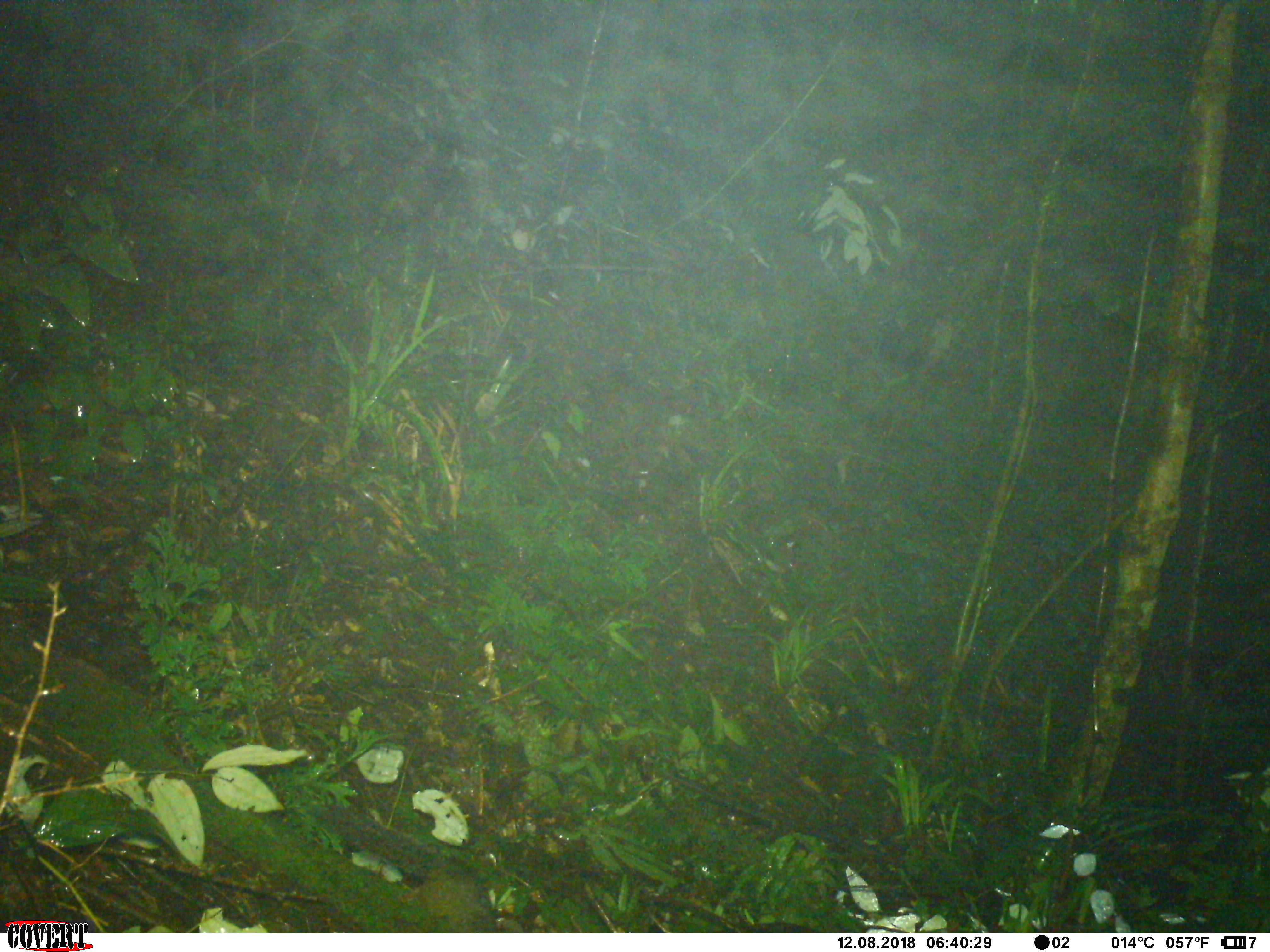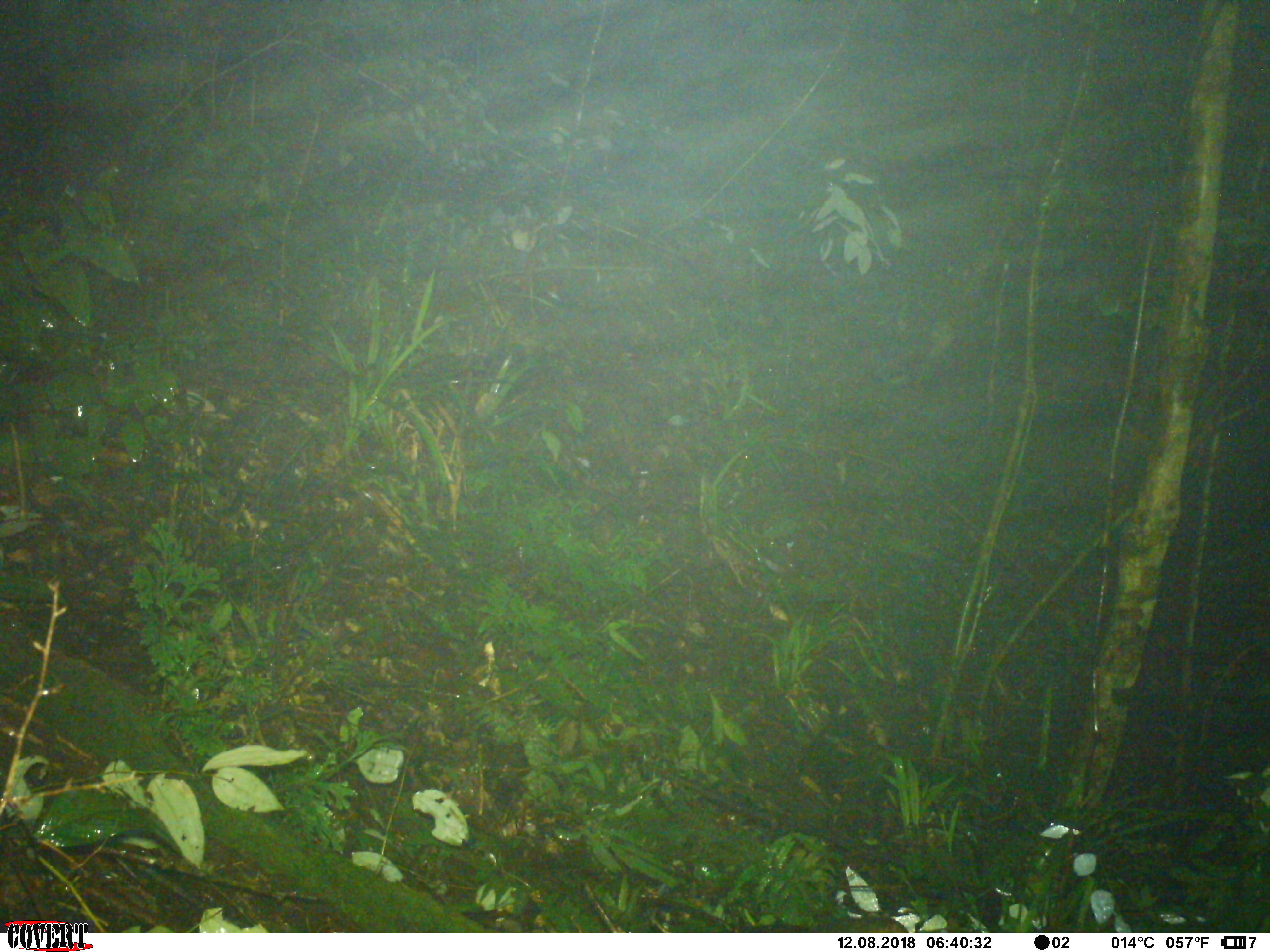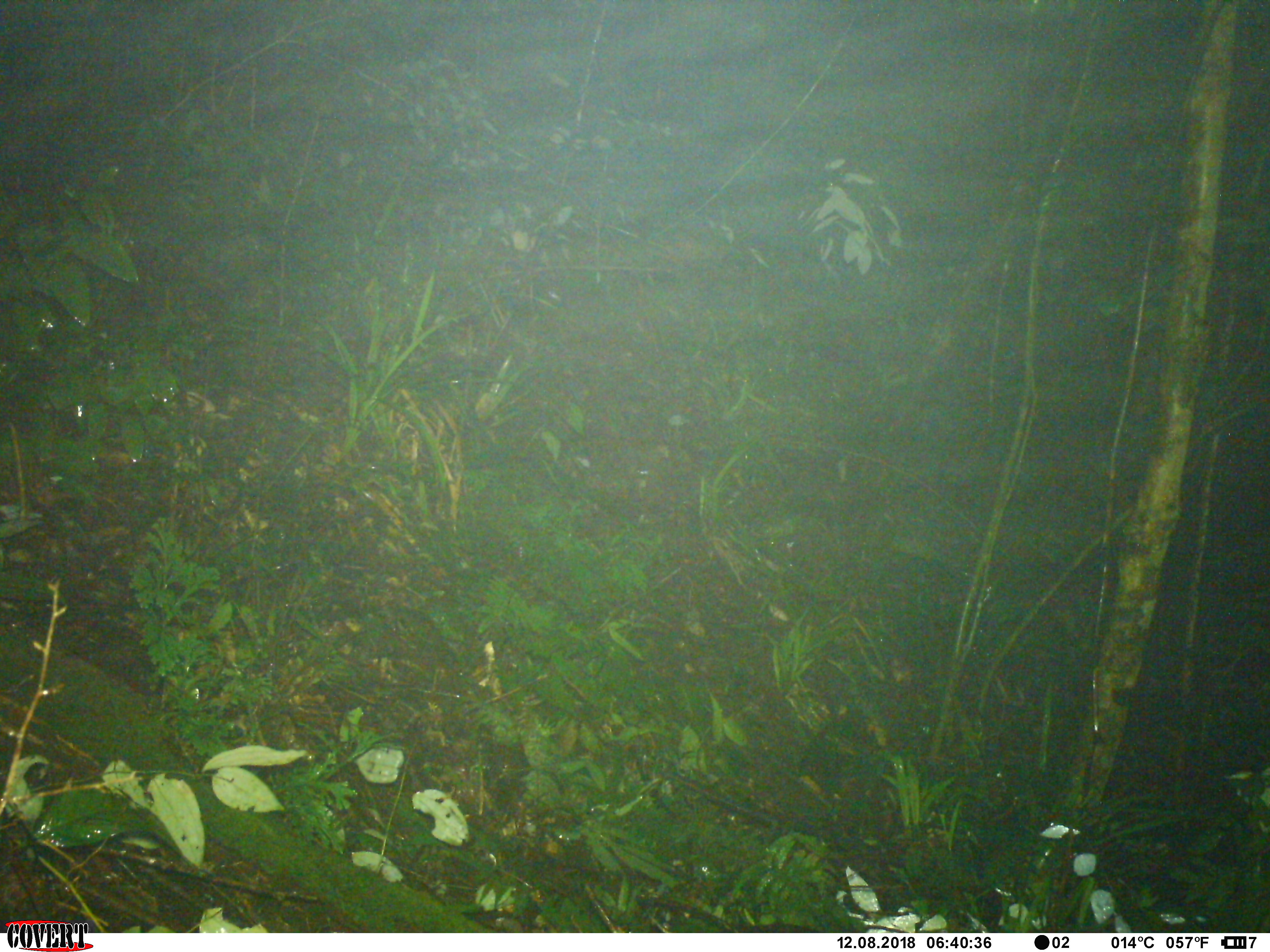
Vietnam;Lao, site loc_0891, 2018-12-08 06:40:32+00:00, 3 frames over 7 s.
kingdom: Animalia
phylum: Chordata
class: Mammalia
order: Rodentia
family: Sciuridae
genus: Dremomys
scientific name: Dremomys rufigenis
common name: red-cheeked squirrel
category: red cheeked squirrel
Red cheeked squirrel (red-cheeked squirrel) (Dremomys rufigenis). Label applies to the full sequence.